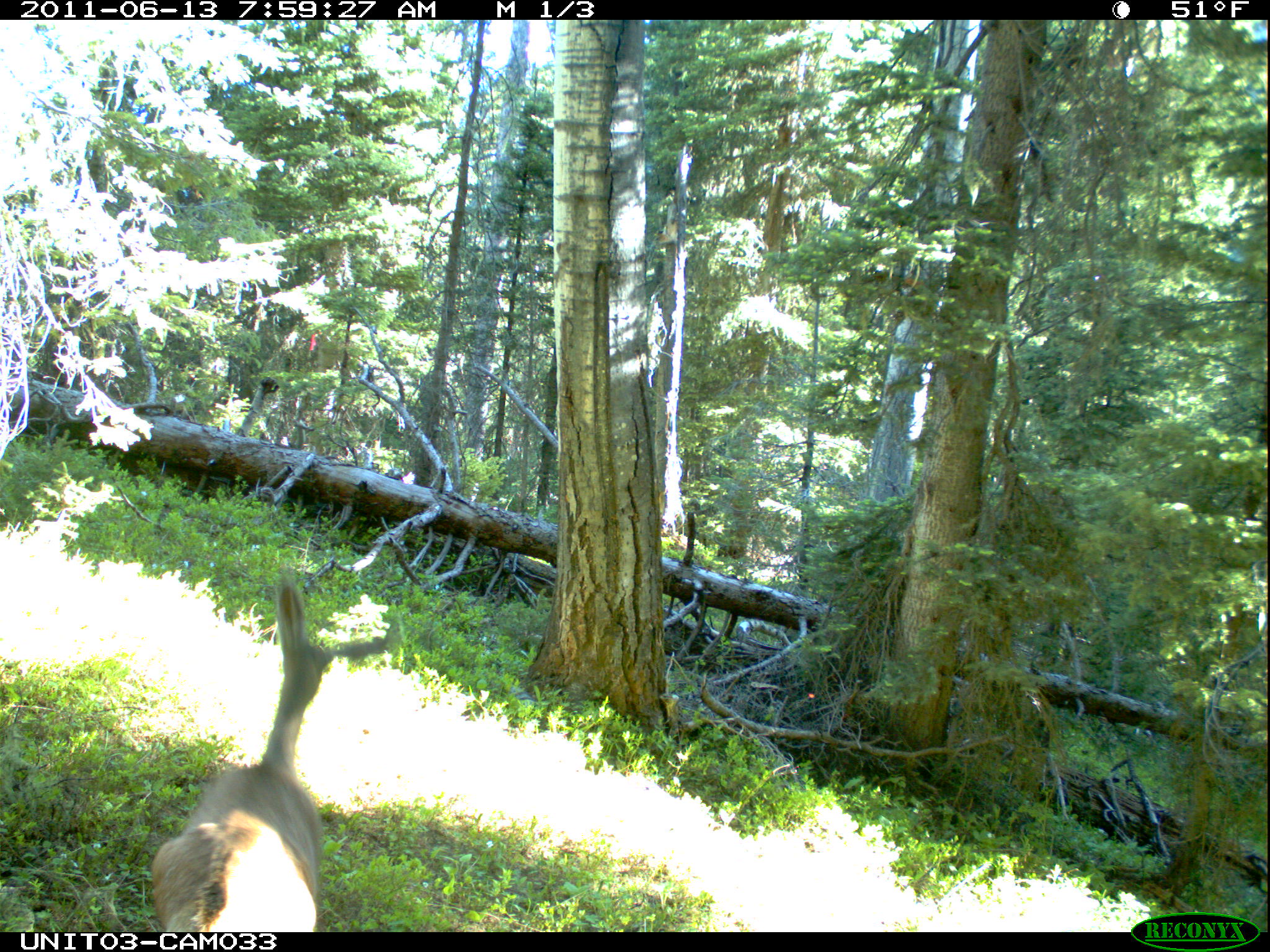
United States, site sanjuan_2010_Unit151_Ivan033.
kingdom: Animalia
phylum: Chordata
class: Mammalia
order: Artiodactyla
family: Cervidae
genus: Odocoileus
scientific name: Odocoileus hemionus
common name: mule deer